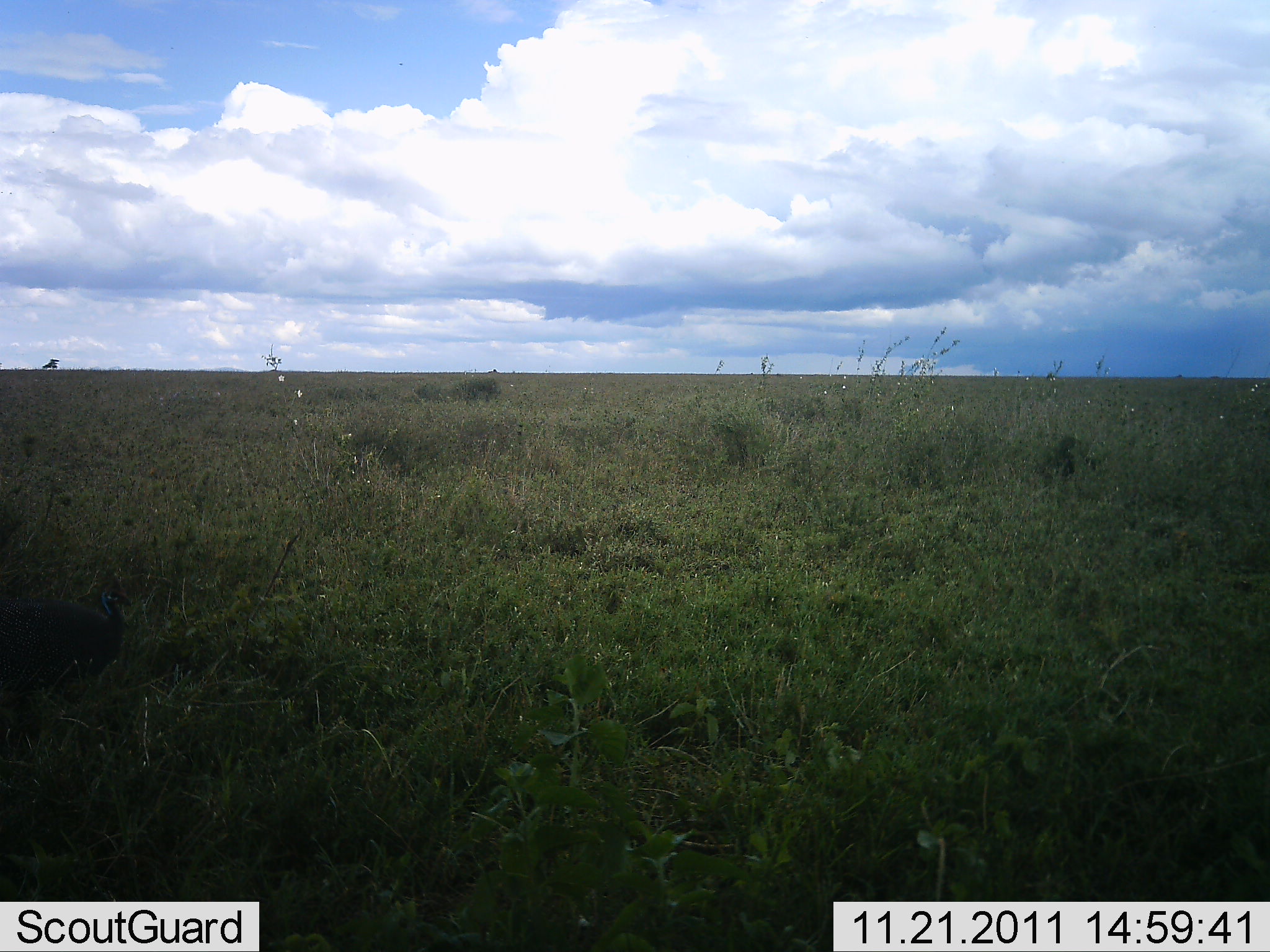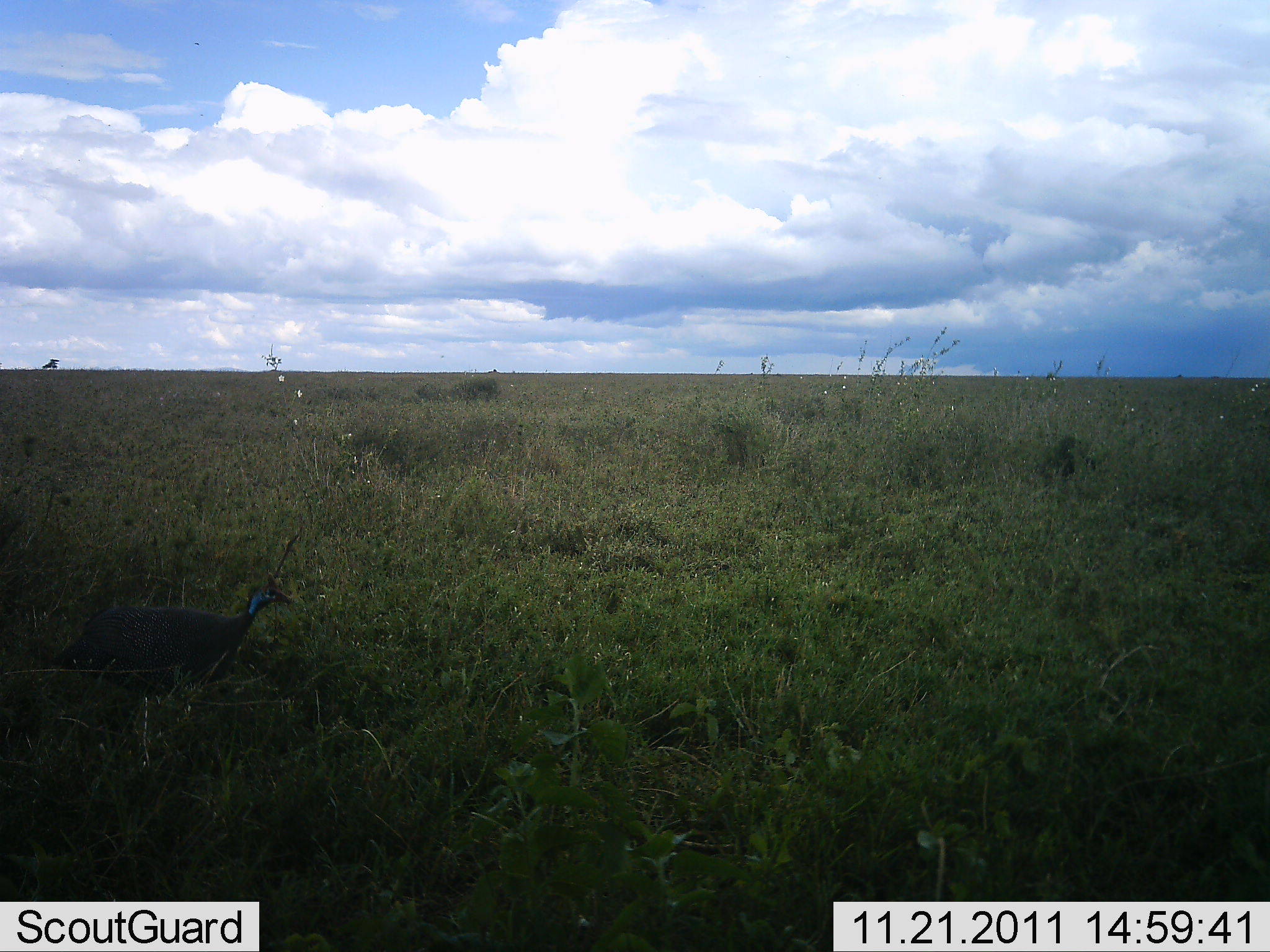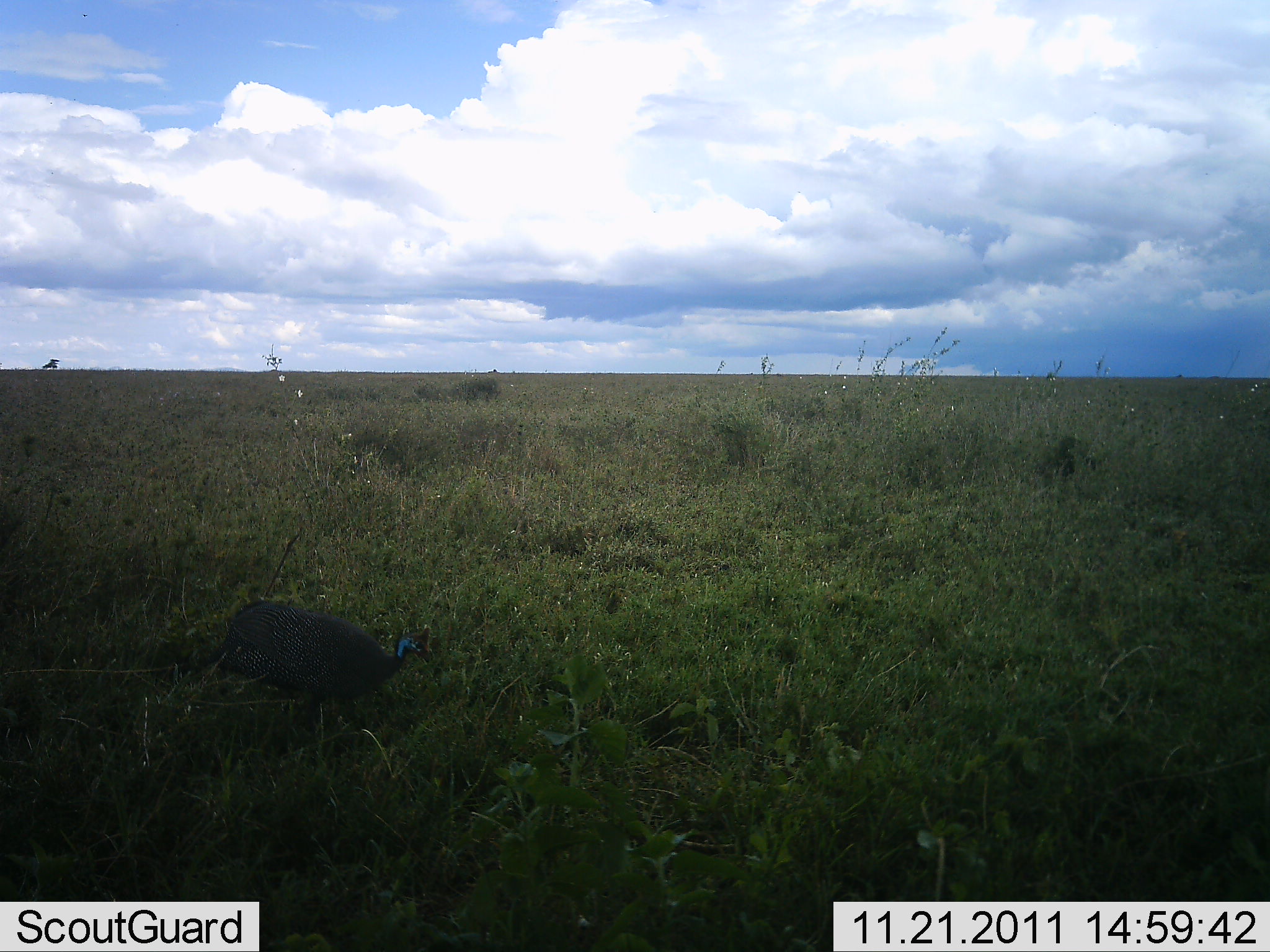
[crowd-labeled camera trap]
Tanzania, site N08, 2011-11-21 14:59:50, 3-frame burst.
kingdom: Animalia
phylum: Chordata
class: Aves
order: Galliformes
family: Numididae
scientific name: Numididae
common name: guinea fowl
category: guineafowl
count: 1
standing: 8%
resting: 0%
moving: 100%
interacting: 0%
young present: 0%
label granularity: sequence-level